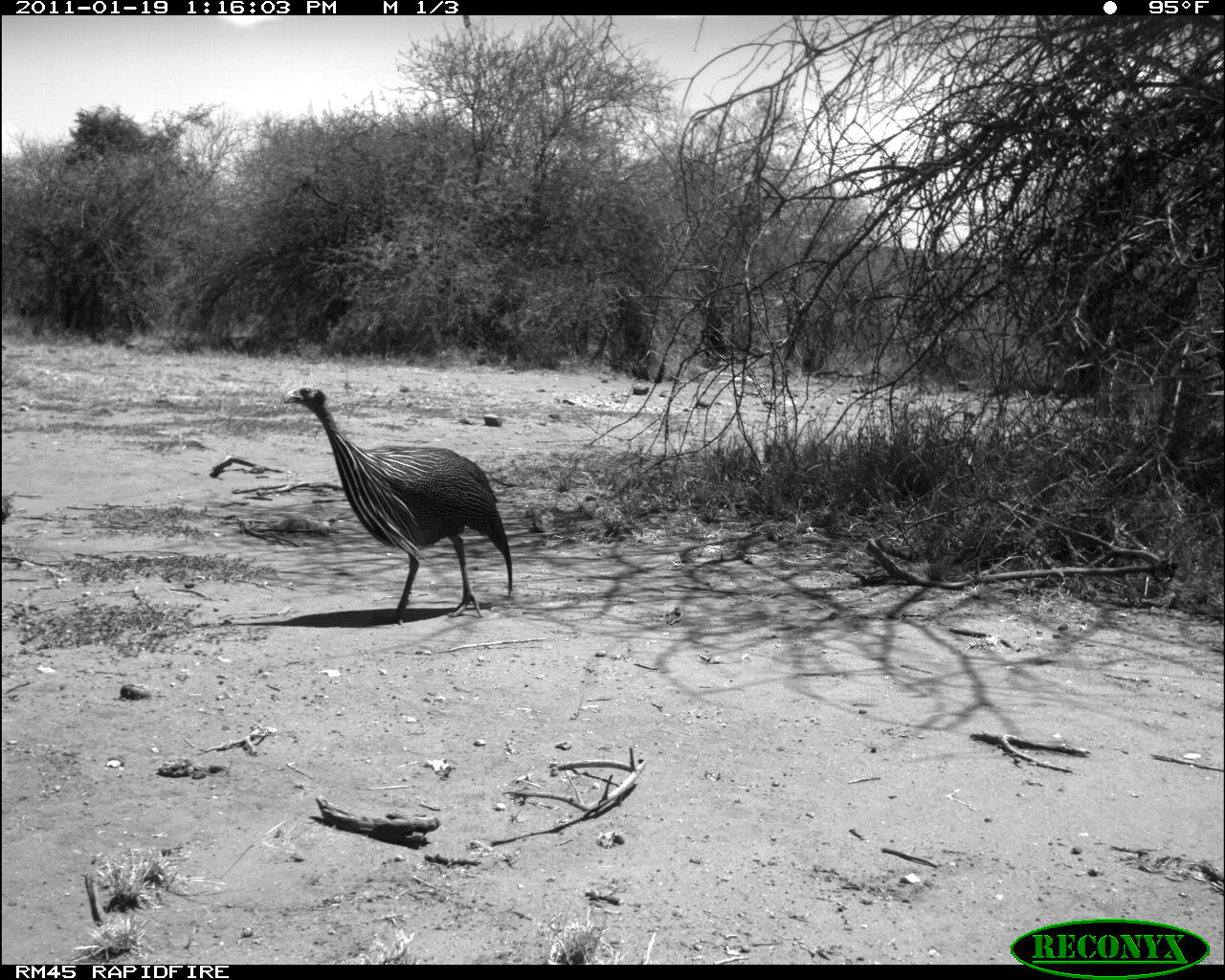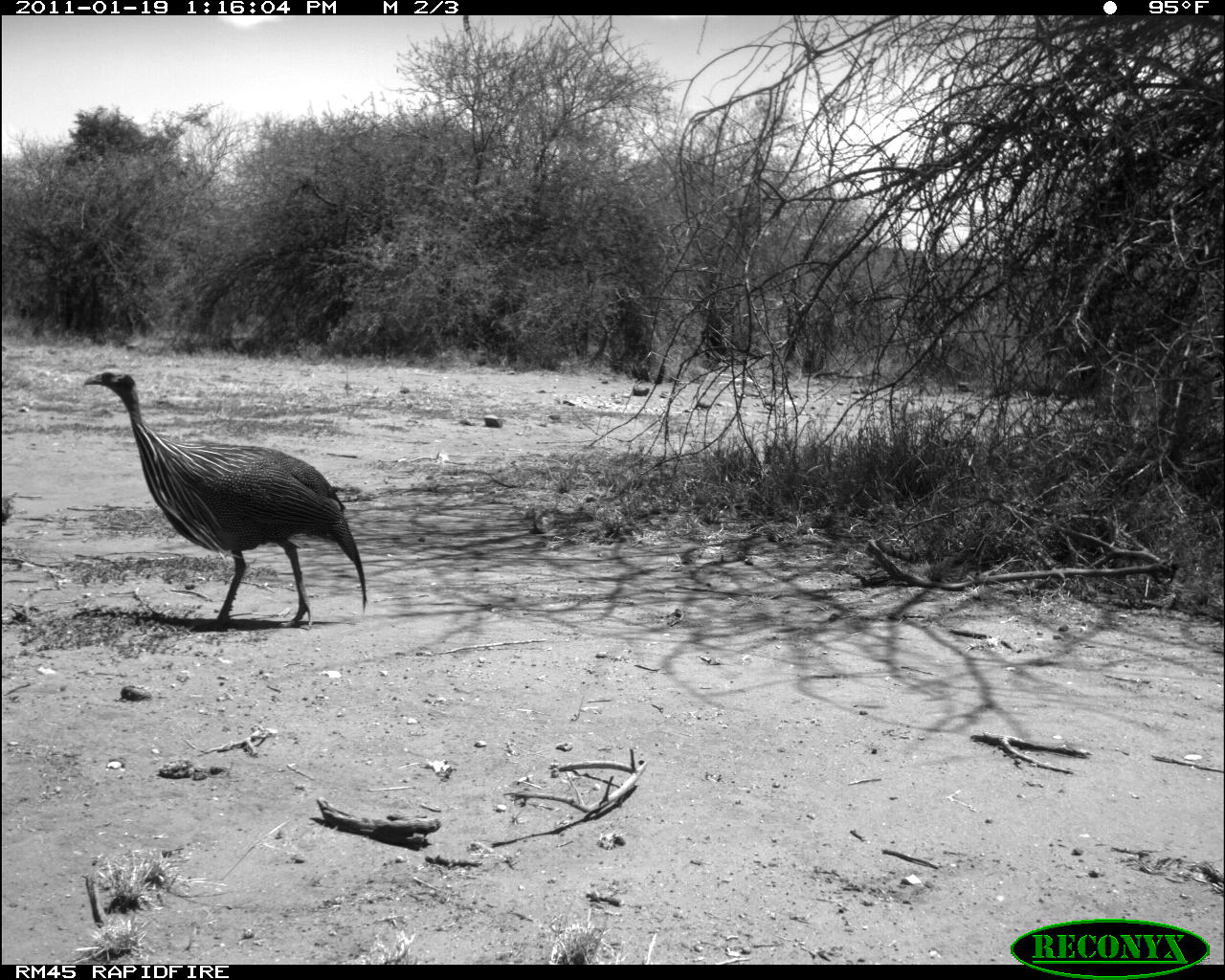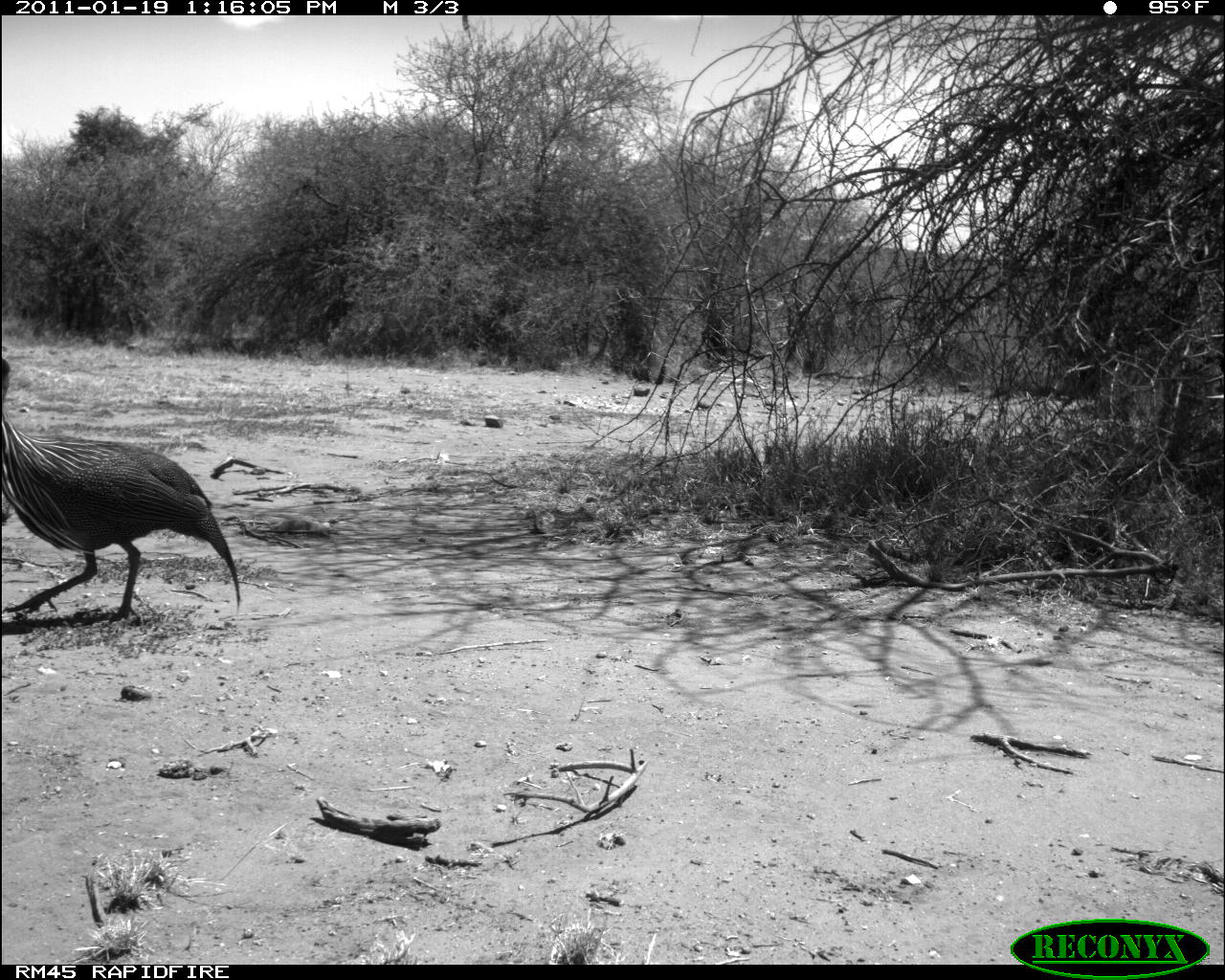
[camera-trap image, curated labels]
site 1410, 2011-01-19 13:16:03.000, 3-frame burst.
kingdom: Animalia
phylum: Chordata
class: Aves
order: Galliformes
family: Numididae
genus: Acryllium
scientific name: Acryllium vulturinum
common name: vulturine guineafowl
Acryllium vulturinum (vulturine guineafowl), count 1.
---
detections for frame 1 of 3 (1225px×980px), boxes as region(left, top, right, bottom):
acryllium vulturinum: region(283, 383, 512, 625)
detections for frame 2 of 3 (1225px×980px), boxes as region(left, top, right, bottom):
acryllium vulturinum: region(83, 368, 367, 631); region(3, 488, 16, 523)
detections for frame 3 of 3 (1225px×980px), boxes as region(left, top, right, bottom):
acryllium vulturinum: region(2, 353, 241, 622)